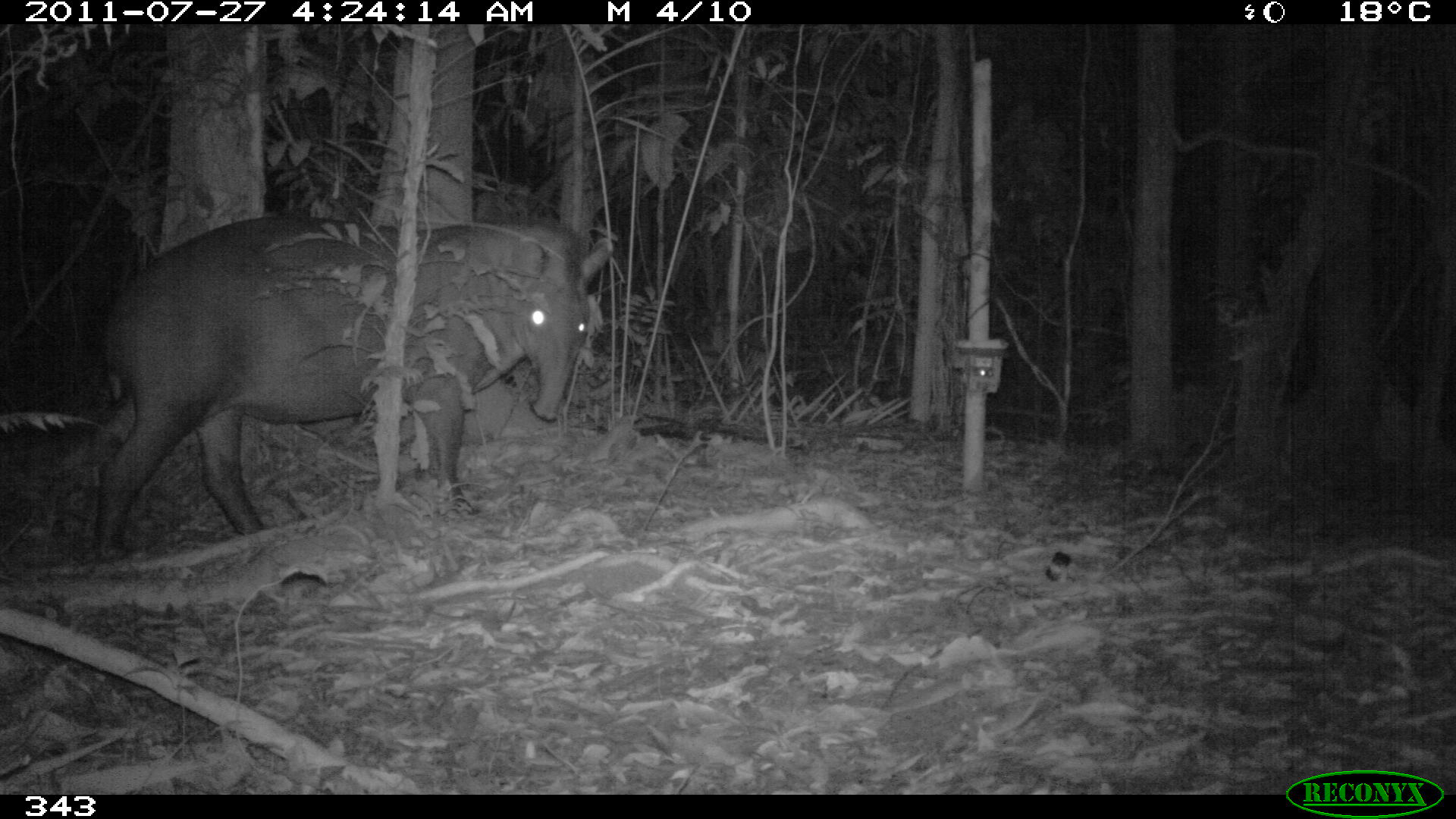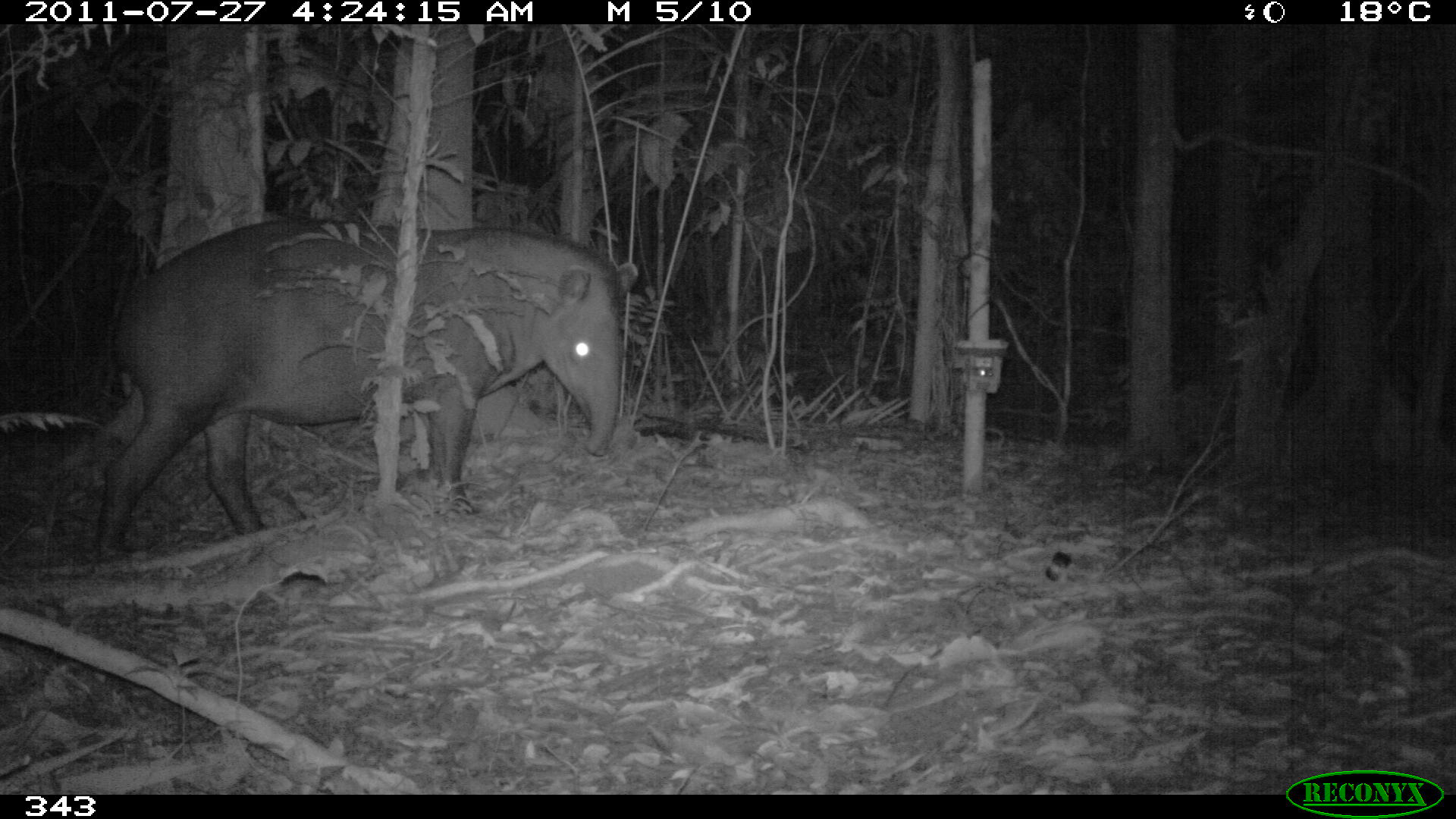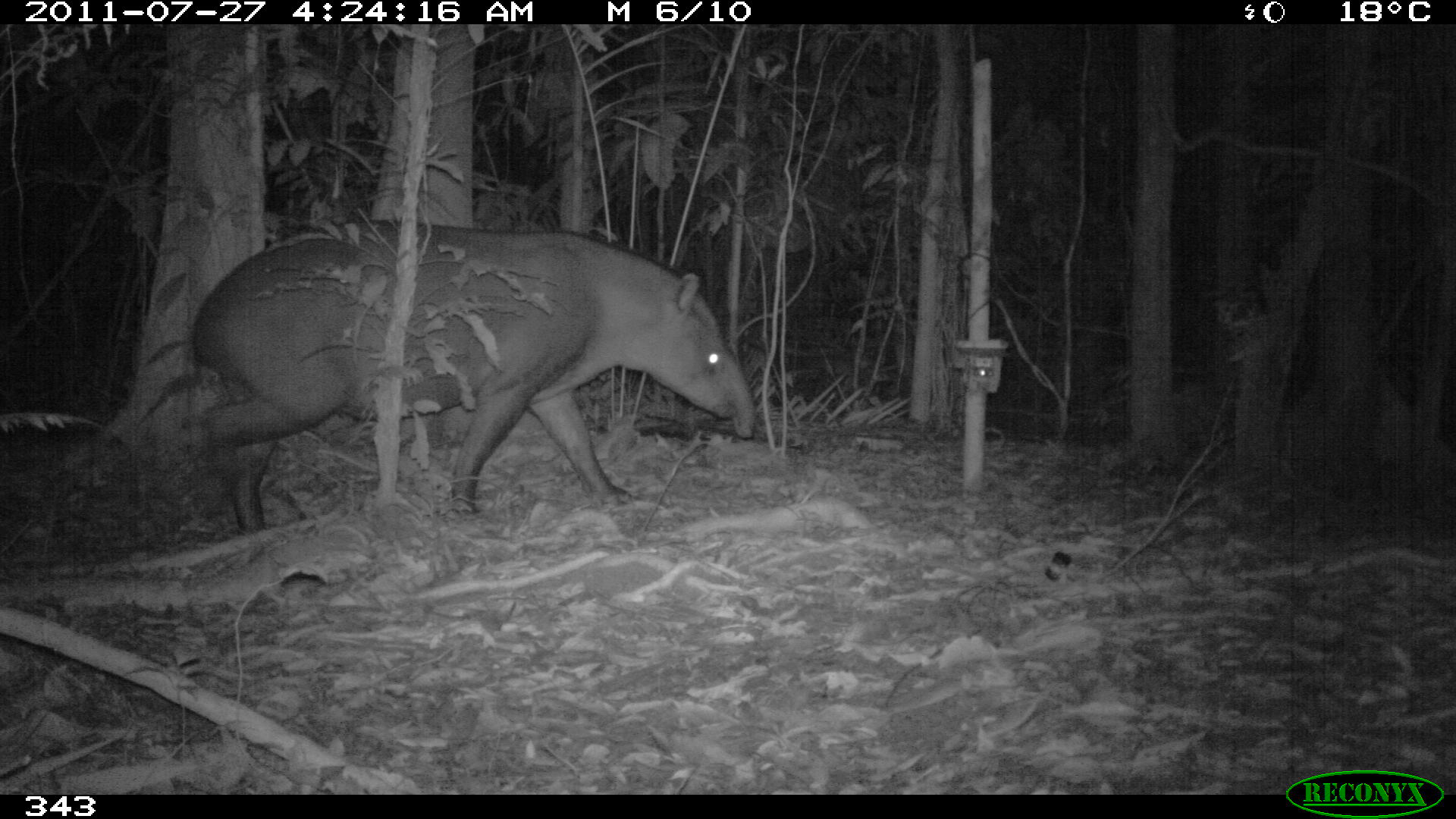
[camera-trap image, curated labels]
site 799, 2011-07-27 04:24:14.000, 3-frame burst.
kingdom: Animalia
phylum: Chordata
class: Mammalia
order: Perissodactyla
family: Tapiridae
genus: Tapirus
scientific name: Tapirus terrestris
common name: south american tapir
Tapirus terrestris (south american tapir).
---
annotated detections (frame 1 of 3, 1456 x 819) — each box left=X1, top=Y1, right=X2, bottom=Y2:
tapirus terrestris: left=90, top=215, right=610, bottom=556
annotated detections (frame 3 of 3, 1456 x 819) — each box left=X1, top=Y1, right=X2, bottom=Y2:
tapirus terrestris: left=189, top=223, right=754, bottom=529